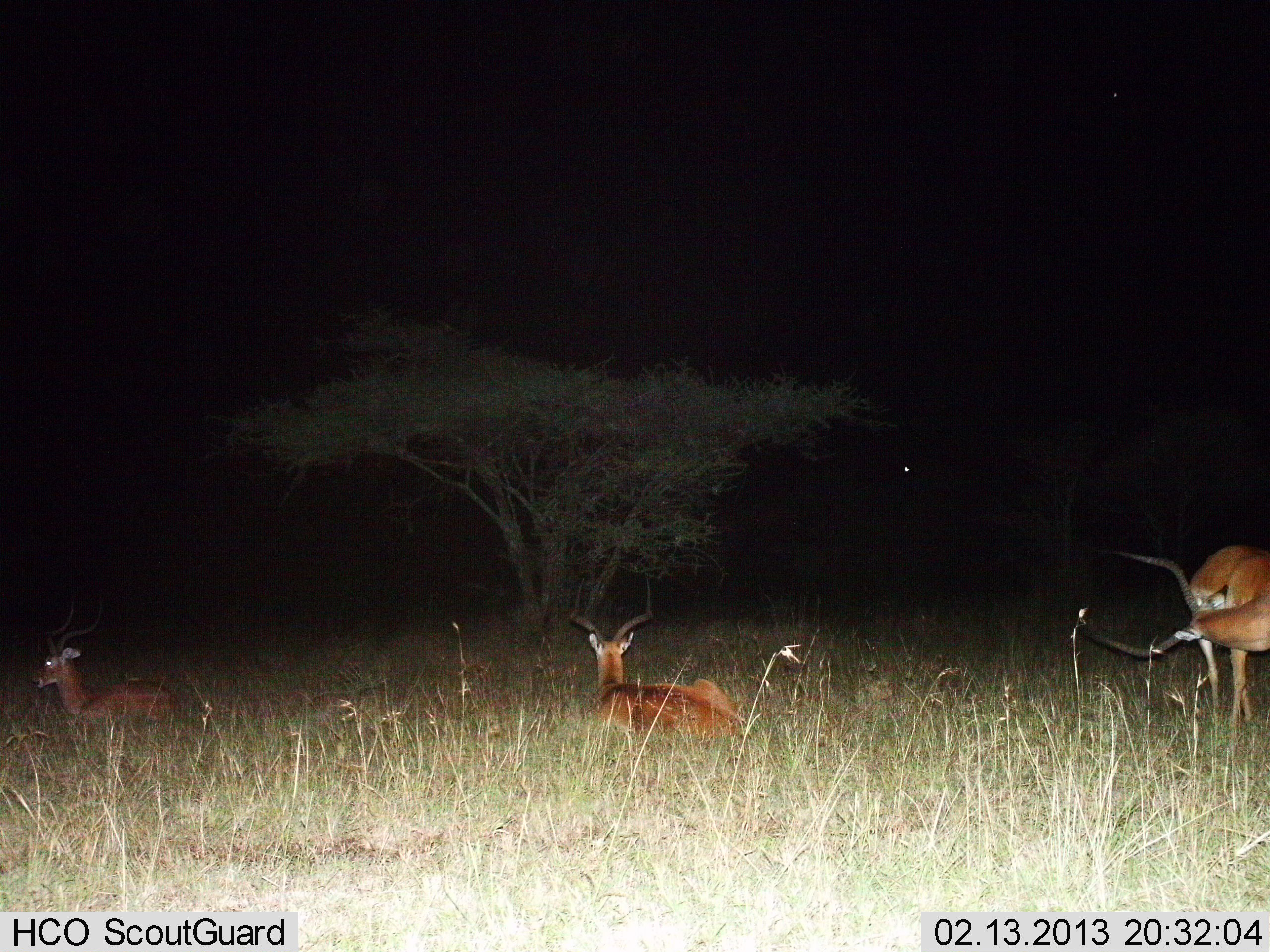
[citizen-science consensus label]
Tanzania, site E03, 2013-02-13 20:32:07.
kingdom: Animalia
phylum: Chordata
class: Mammalia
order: Artiodactyla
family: Bovidae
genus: Aepyceros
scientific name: Aepyceros melampus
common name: impala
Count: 3.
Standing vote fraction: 84%.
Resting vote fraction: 95%.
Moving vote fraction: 0%.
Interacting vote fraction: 0%.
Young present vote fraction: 0%.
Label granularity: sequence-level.